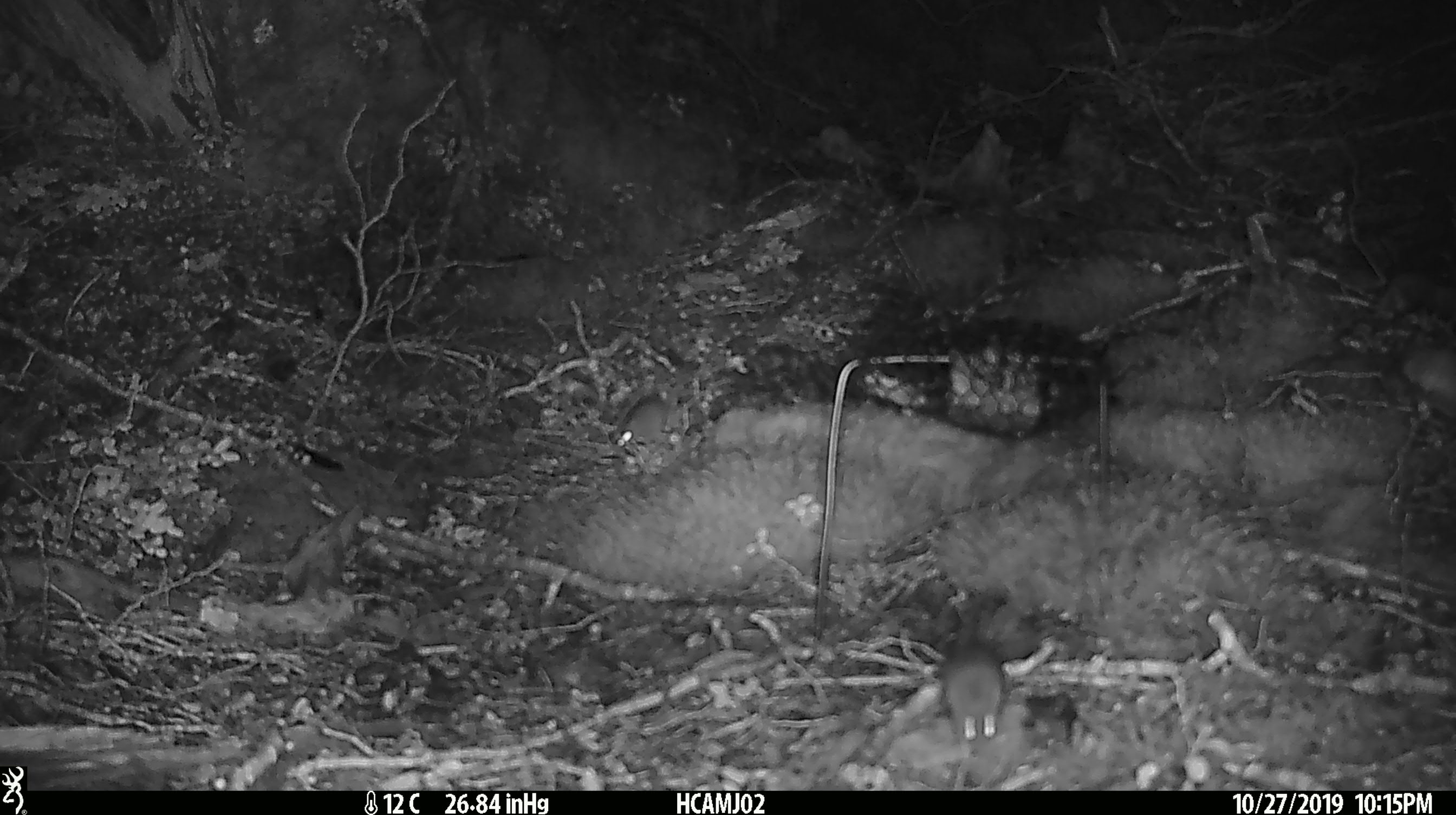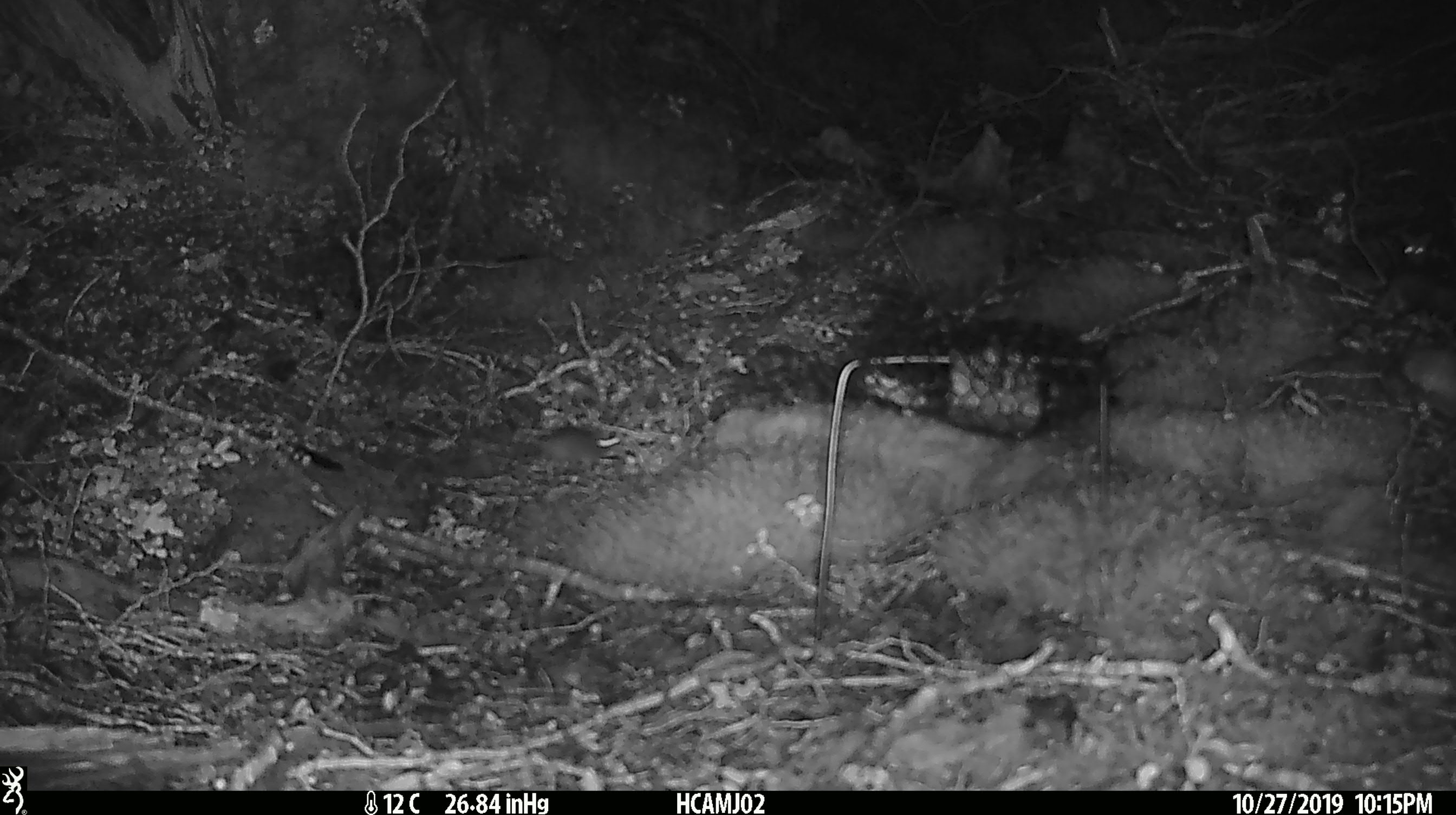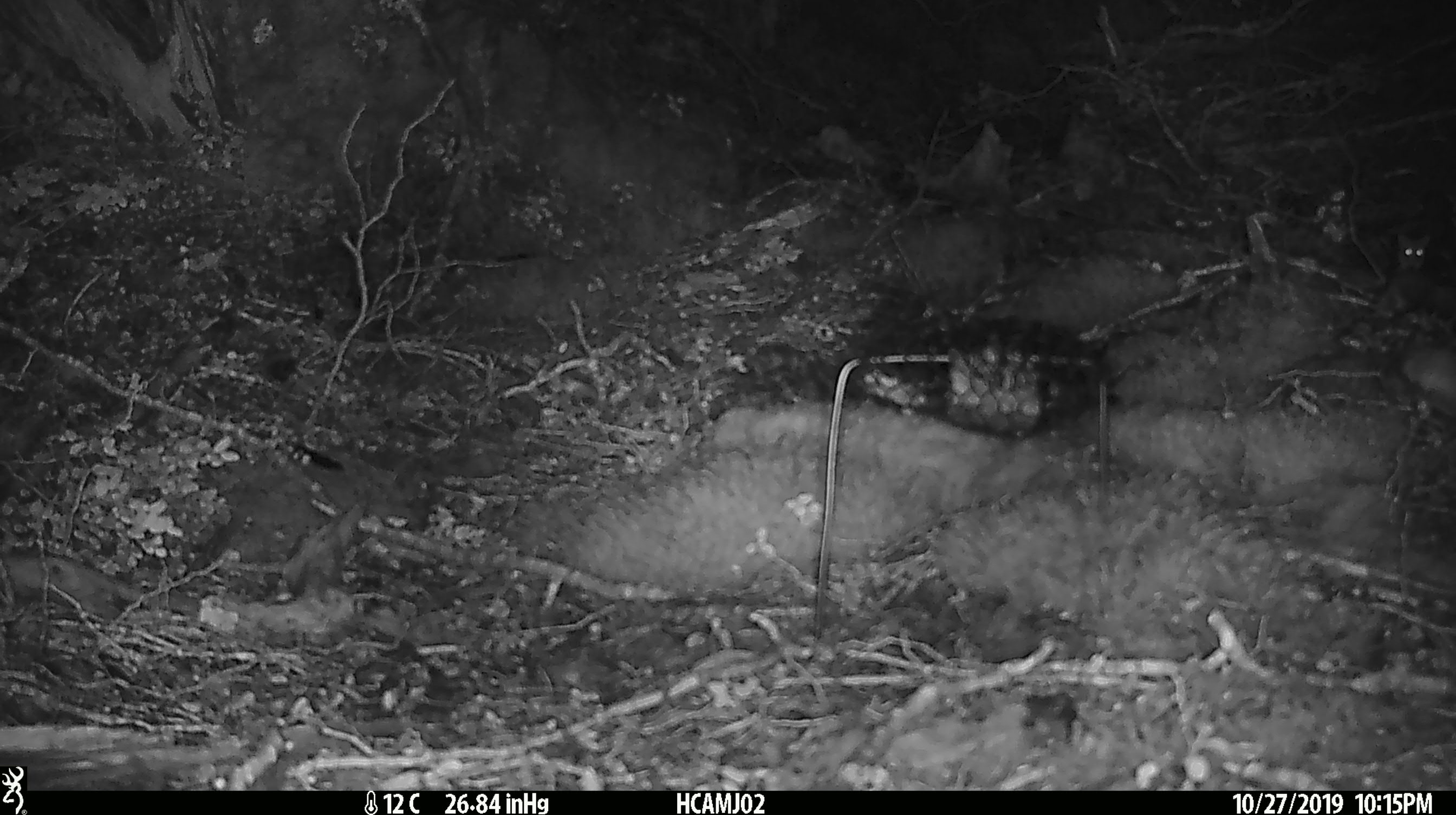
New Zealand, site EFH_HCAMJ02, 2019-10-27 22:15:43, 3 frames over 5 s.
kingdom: Animalia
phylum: Chordata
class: Mammalia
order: Rodentia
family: Muridae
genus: Mus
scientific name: Mus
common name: mouse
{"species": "mouse (Mus)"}